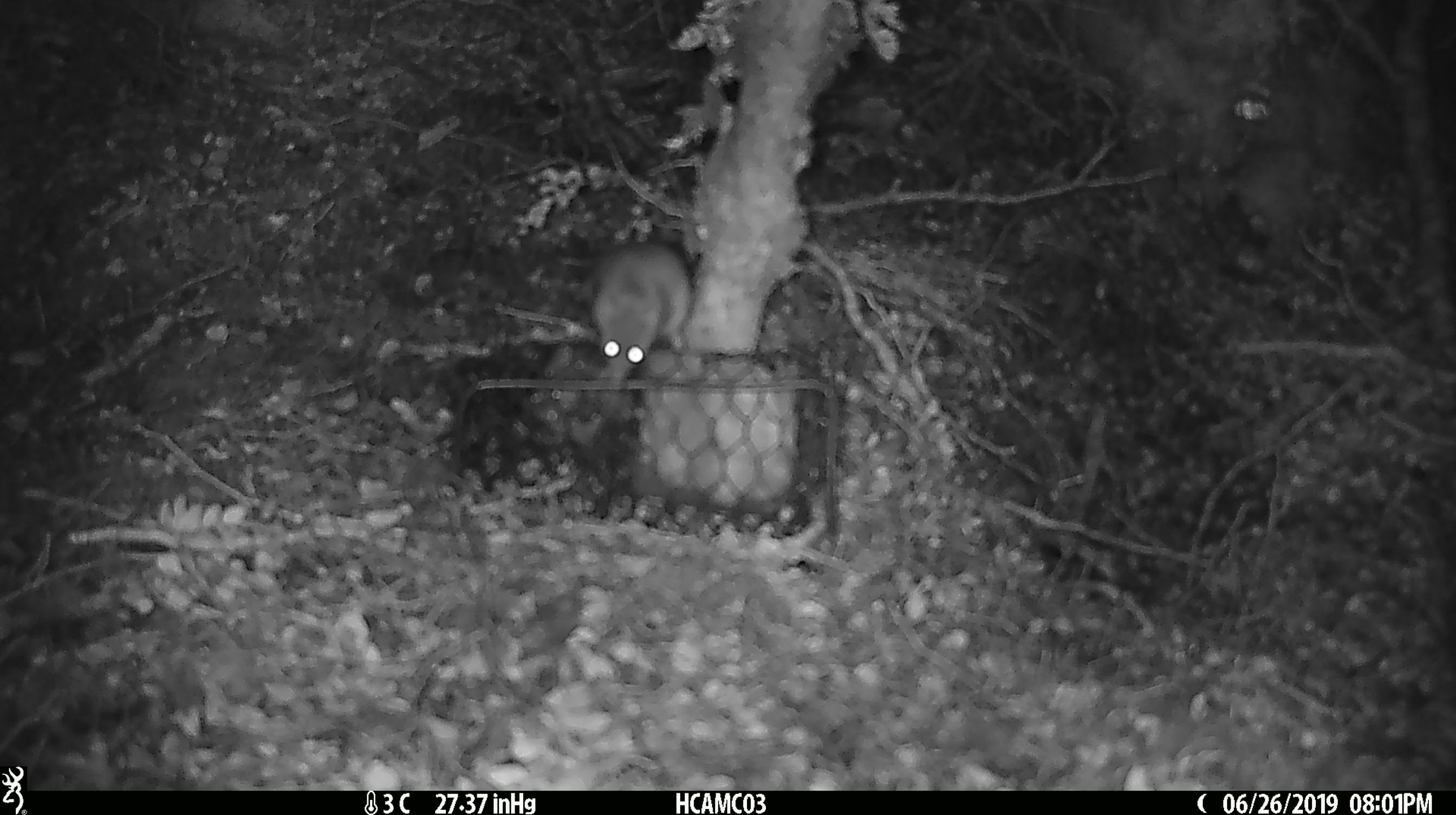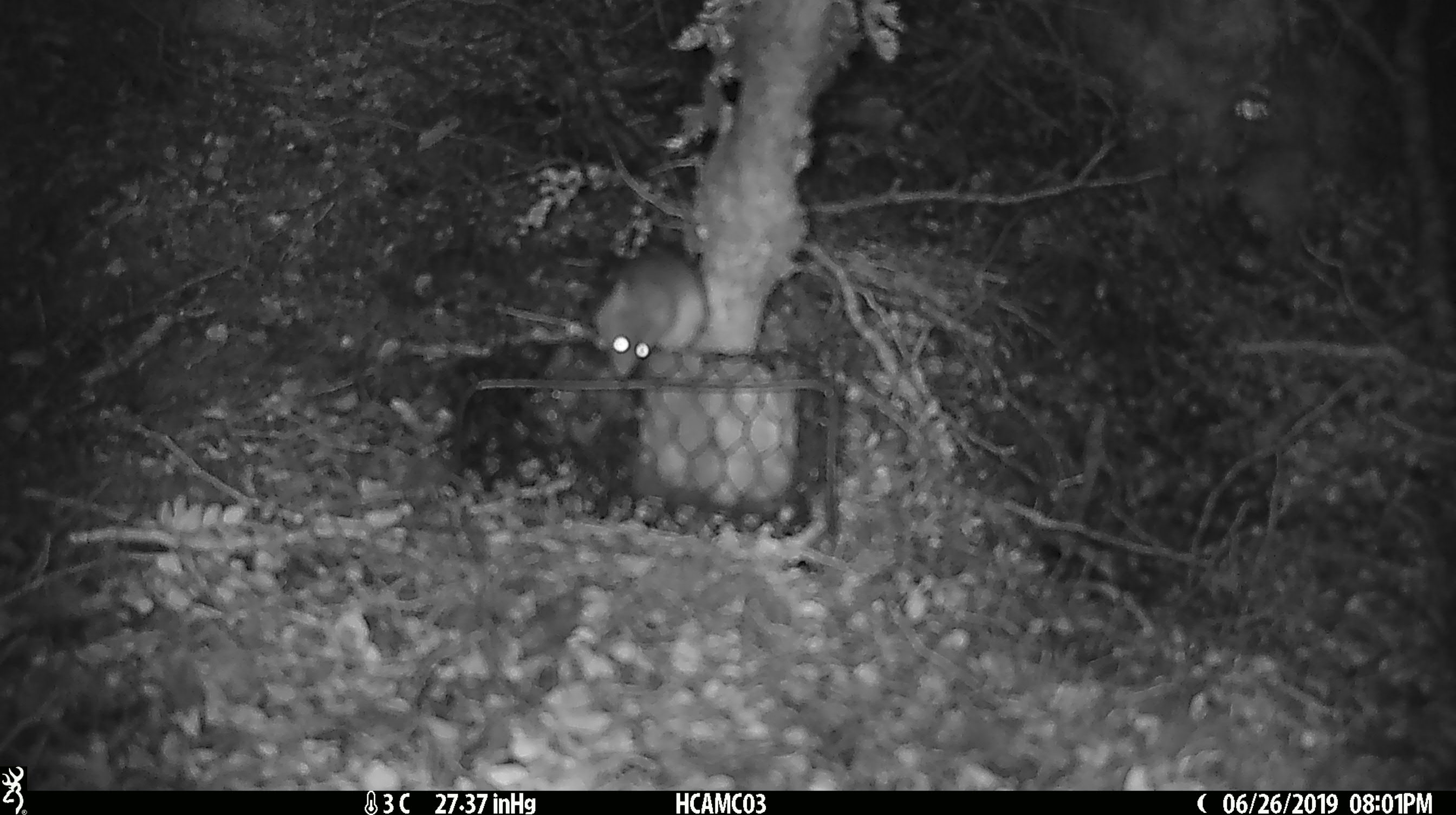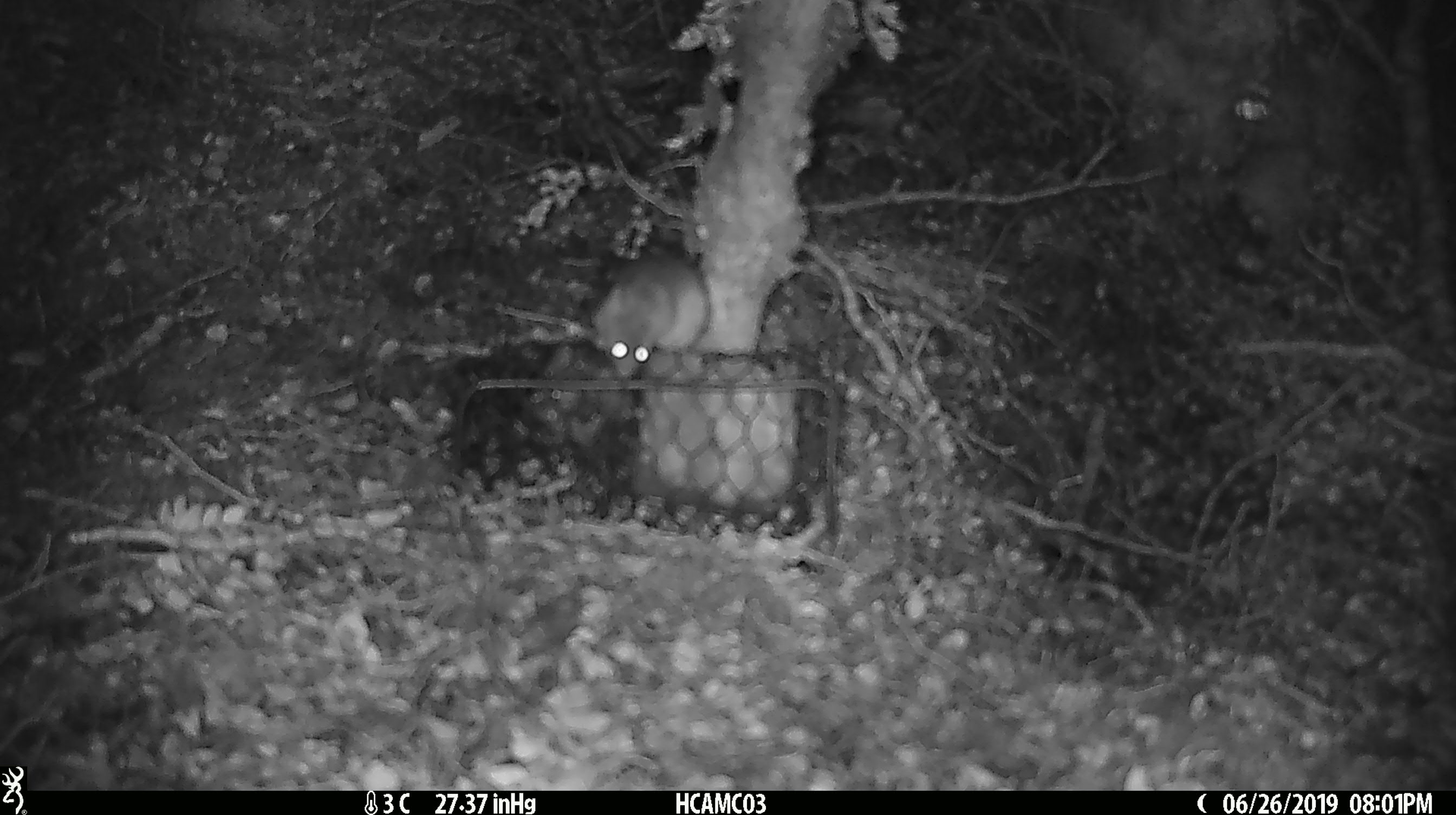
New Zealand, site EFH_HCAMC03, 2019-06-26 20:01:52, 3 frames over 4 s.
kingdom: Animalia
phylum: Chordata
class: Mammalia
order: Rodentia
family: Muridae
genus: Mus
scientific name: Mus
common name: mouse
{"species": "mouse (Mus)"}